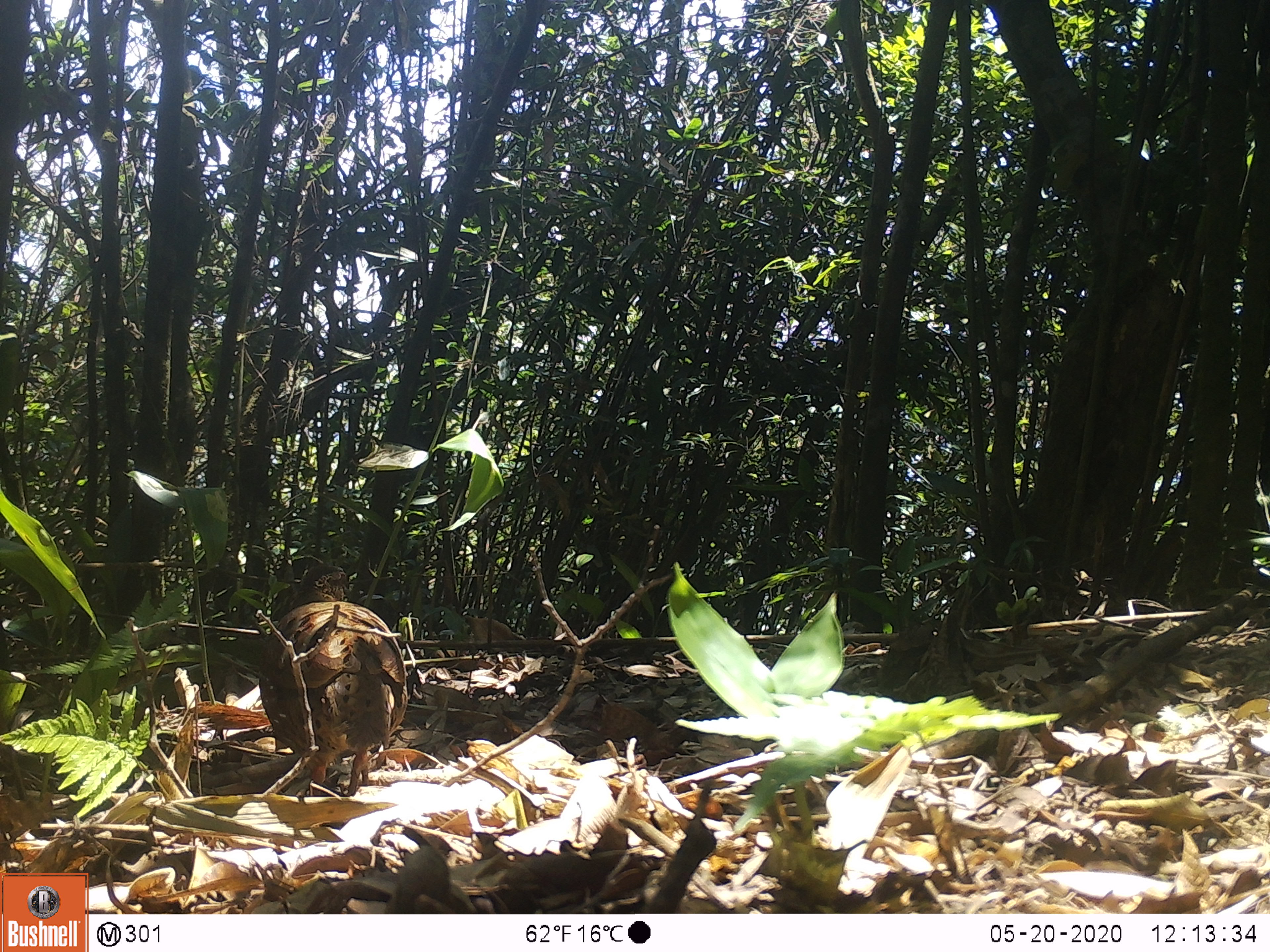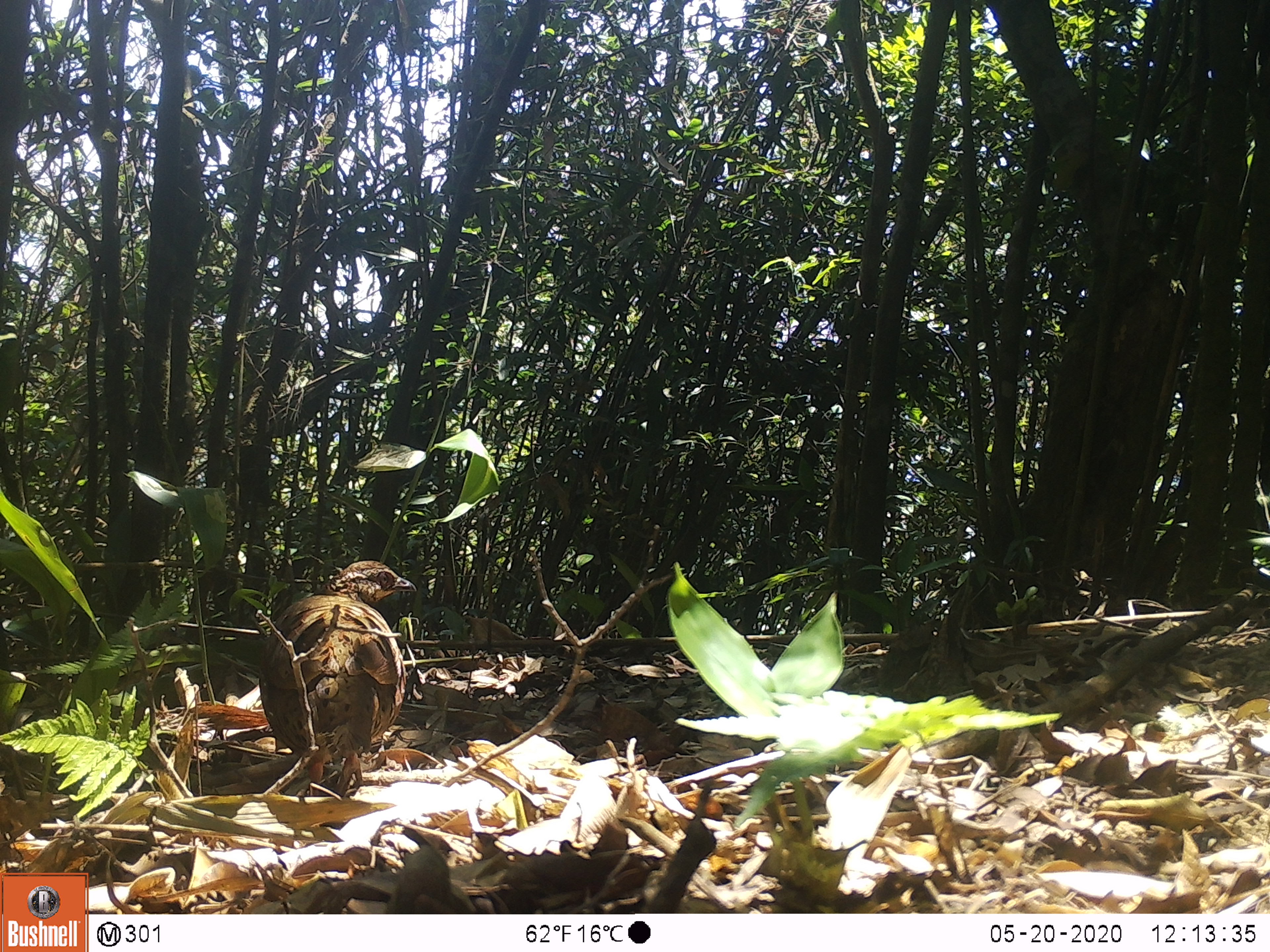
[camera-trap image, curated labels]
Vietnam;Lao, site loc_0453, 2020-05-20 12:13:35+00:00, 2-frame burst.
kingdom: Animalia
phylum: Chordata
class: Aves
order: Galliformes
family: Phasianidae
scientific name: Phasianidae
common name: partridge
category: unidentified partridge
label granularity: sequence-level